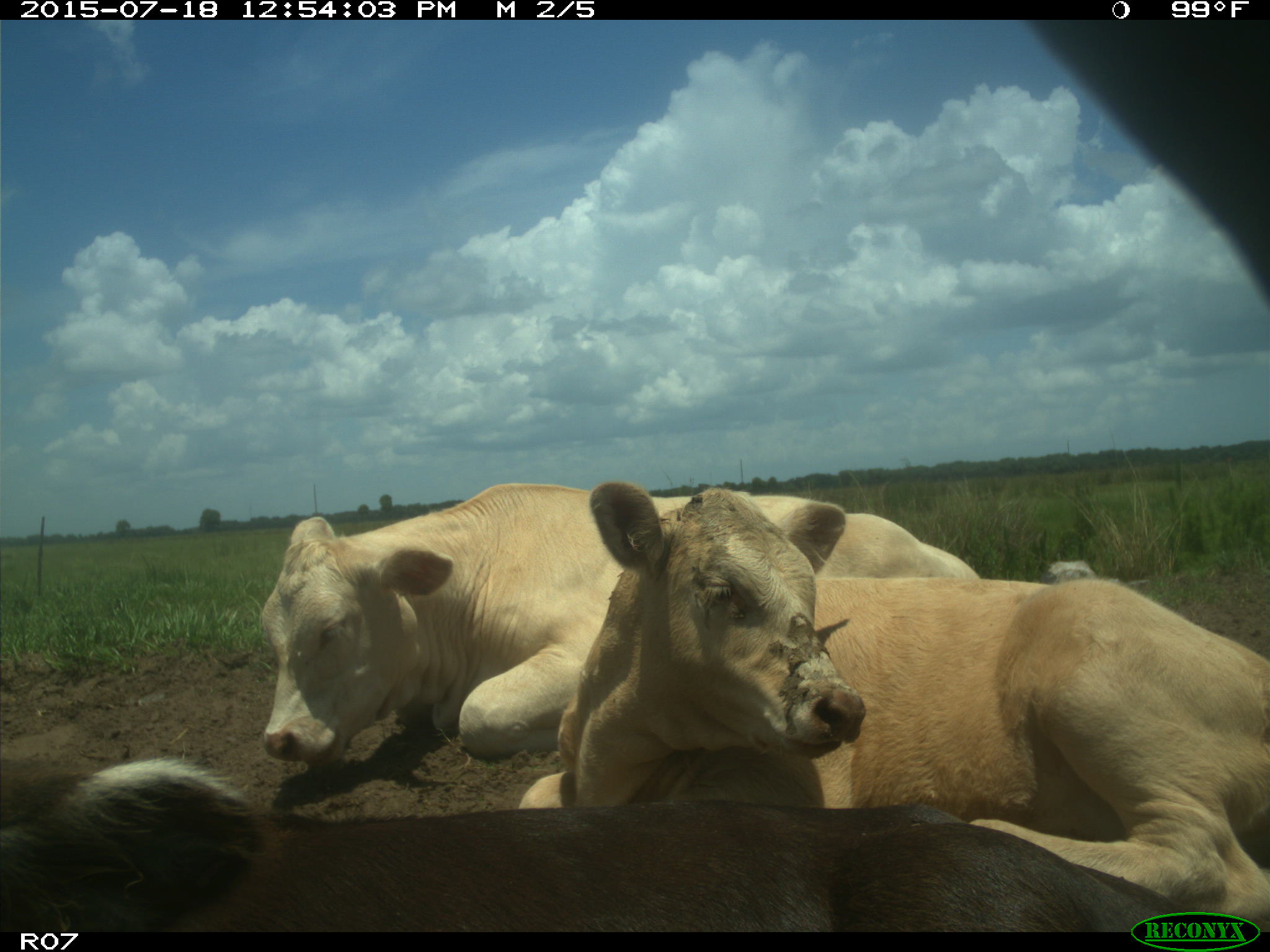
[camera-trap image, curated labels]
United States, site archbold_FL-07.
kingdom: Animalia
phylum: Chordata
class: Mammalia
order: Artiodactyla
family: Bovidae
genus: Bos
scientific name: Bos taurus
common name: domestic cow